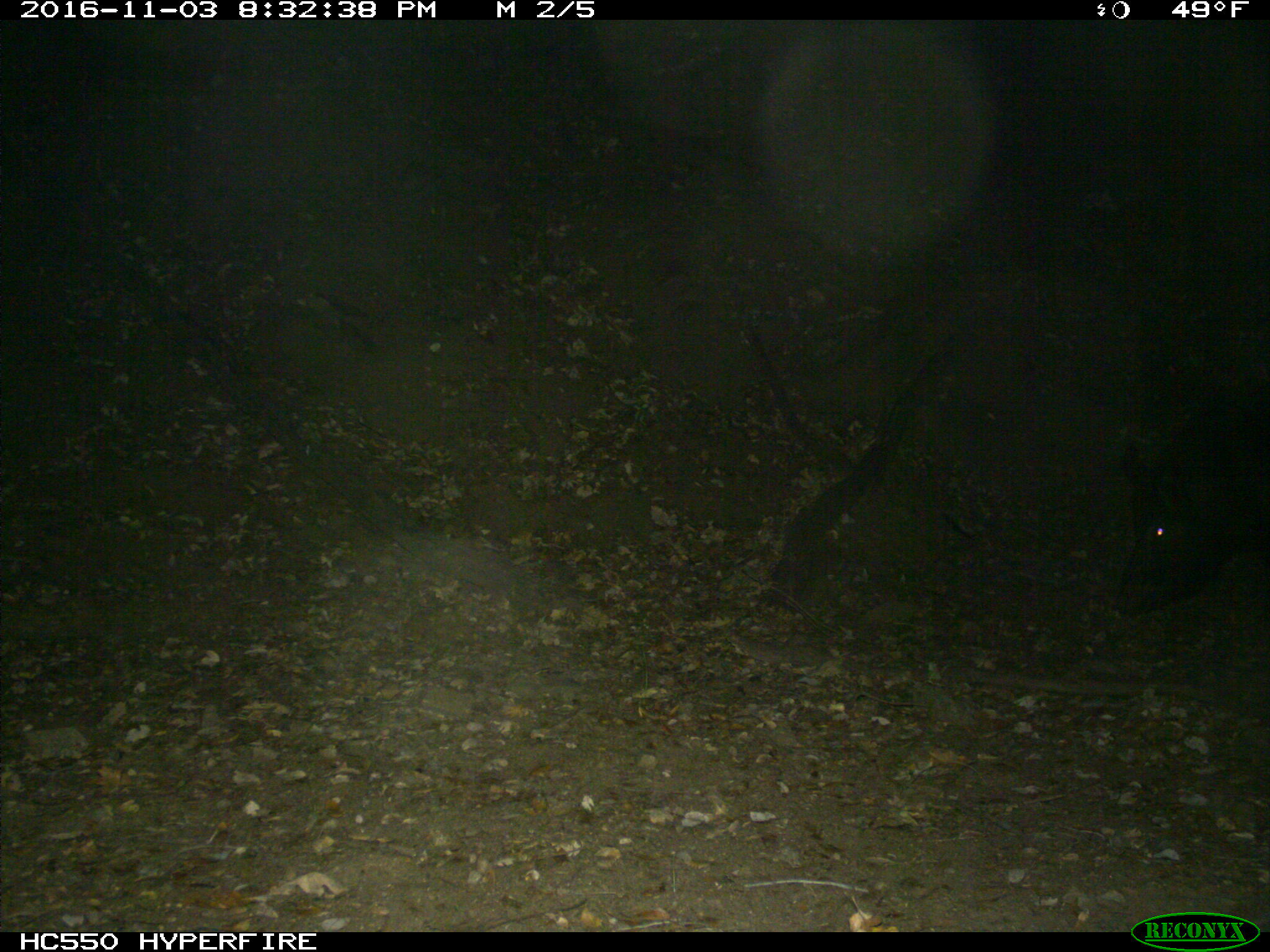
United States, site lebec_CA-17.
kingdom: Animalia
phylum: Chordata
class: Mammalia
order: Artiodactyla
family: Suidae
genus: Sus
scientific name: Sus scrofa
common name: wild boar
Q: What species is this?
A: Sus scrofa (wild boar).